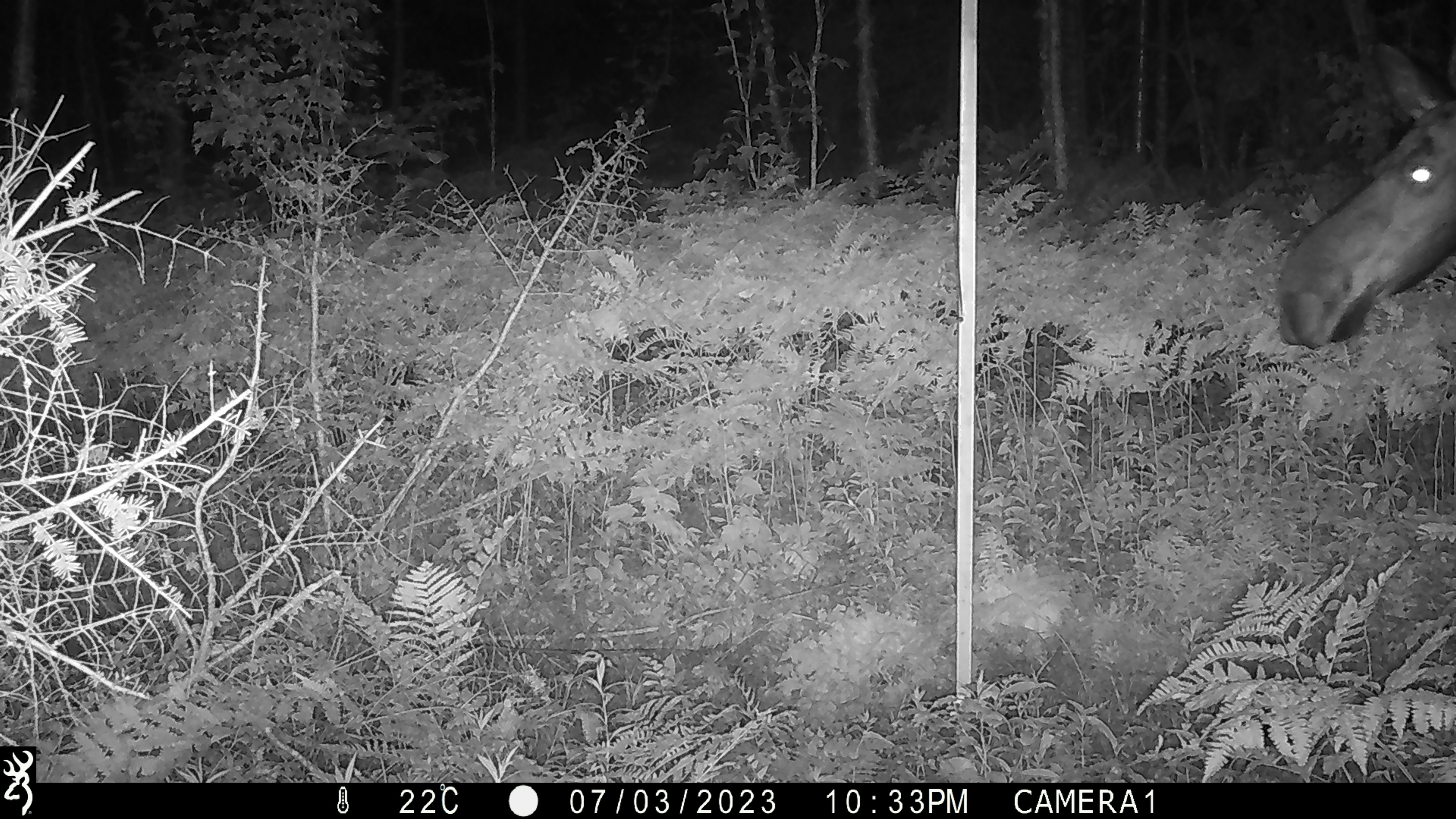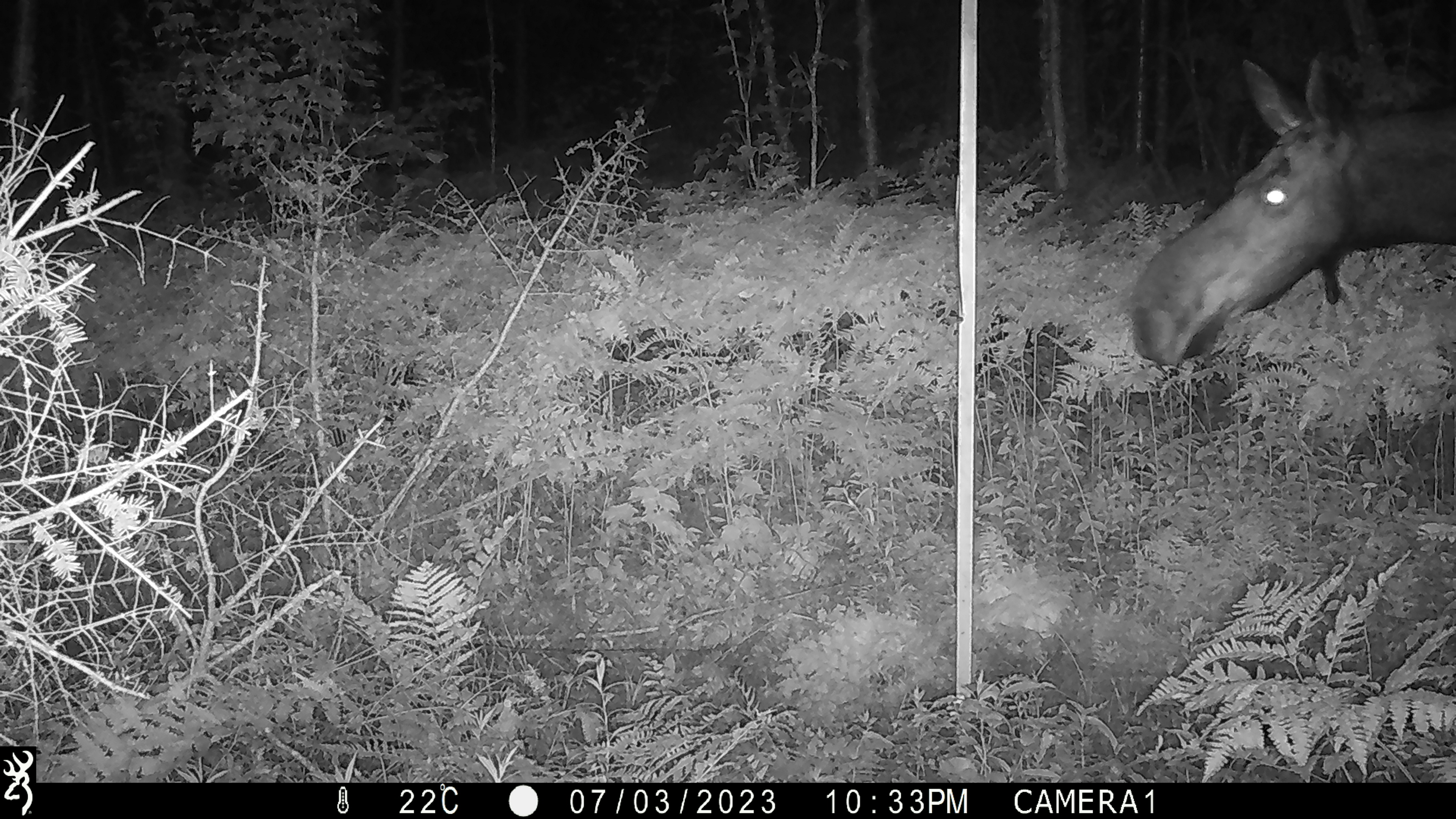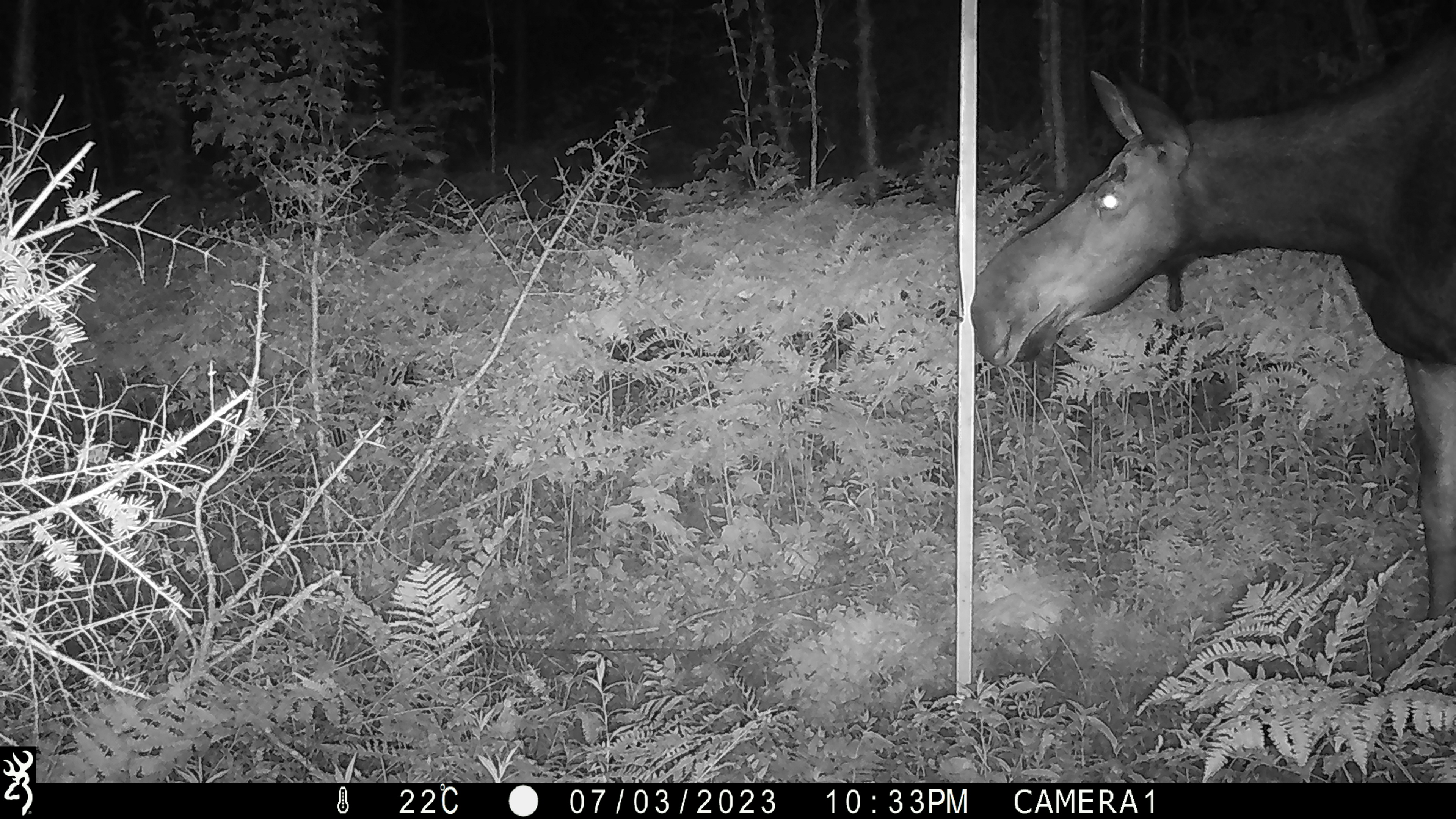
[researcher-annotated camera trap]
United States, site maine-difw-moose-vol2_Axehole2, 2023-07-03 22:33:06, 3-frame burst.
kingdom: Animalia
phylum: Chordata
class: Mammalia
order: Artiodactyla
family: Cervidae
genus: Alces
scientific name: Alces alces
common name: moose